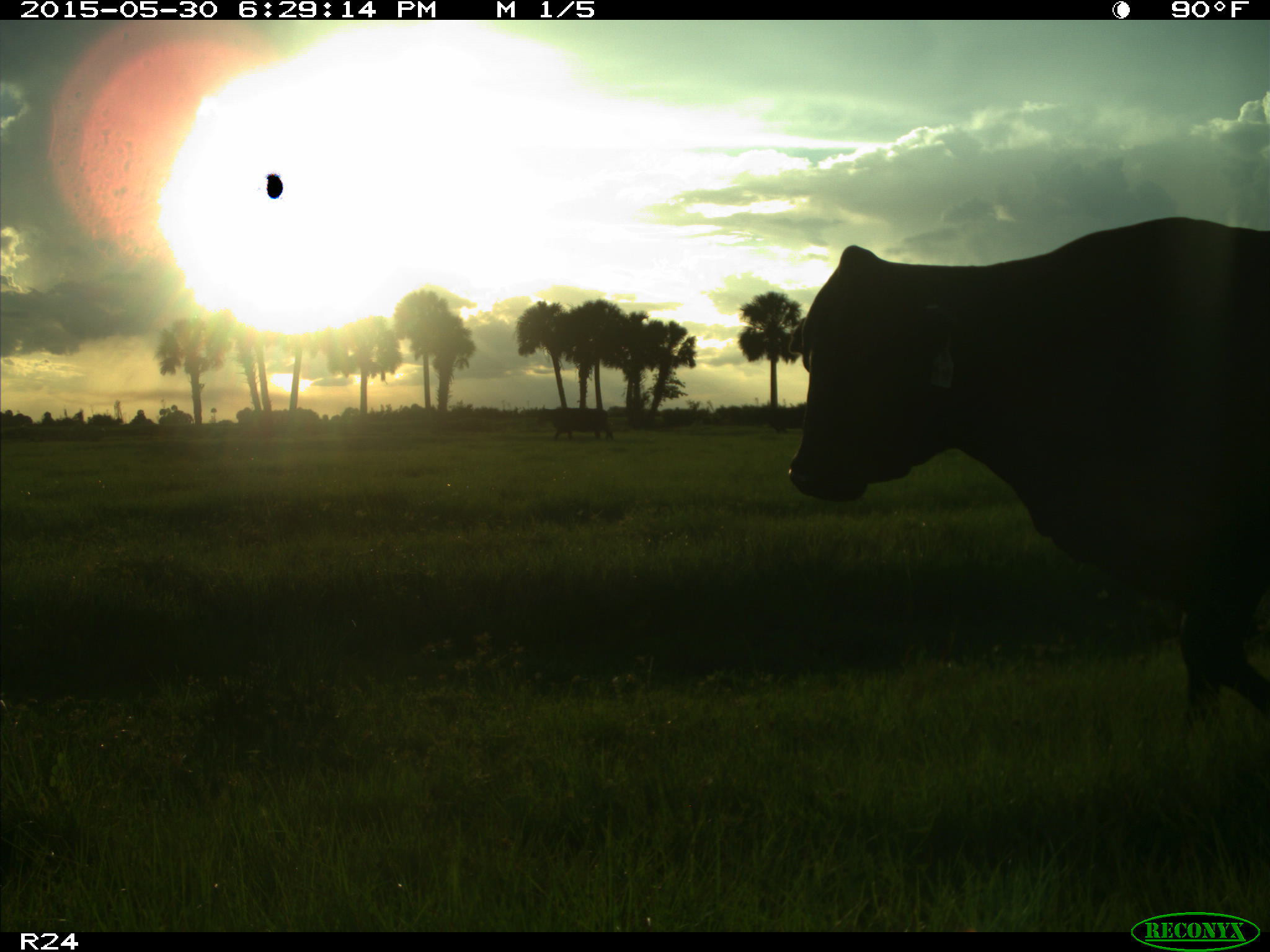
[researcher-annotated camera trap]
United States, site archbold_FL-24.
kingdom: Animalia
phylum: Chordata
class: Mammalia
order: Artiodactyla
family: Bovidae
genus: Bos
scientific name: Bos taurus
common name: domestic cow